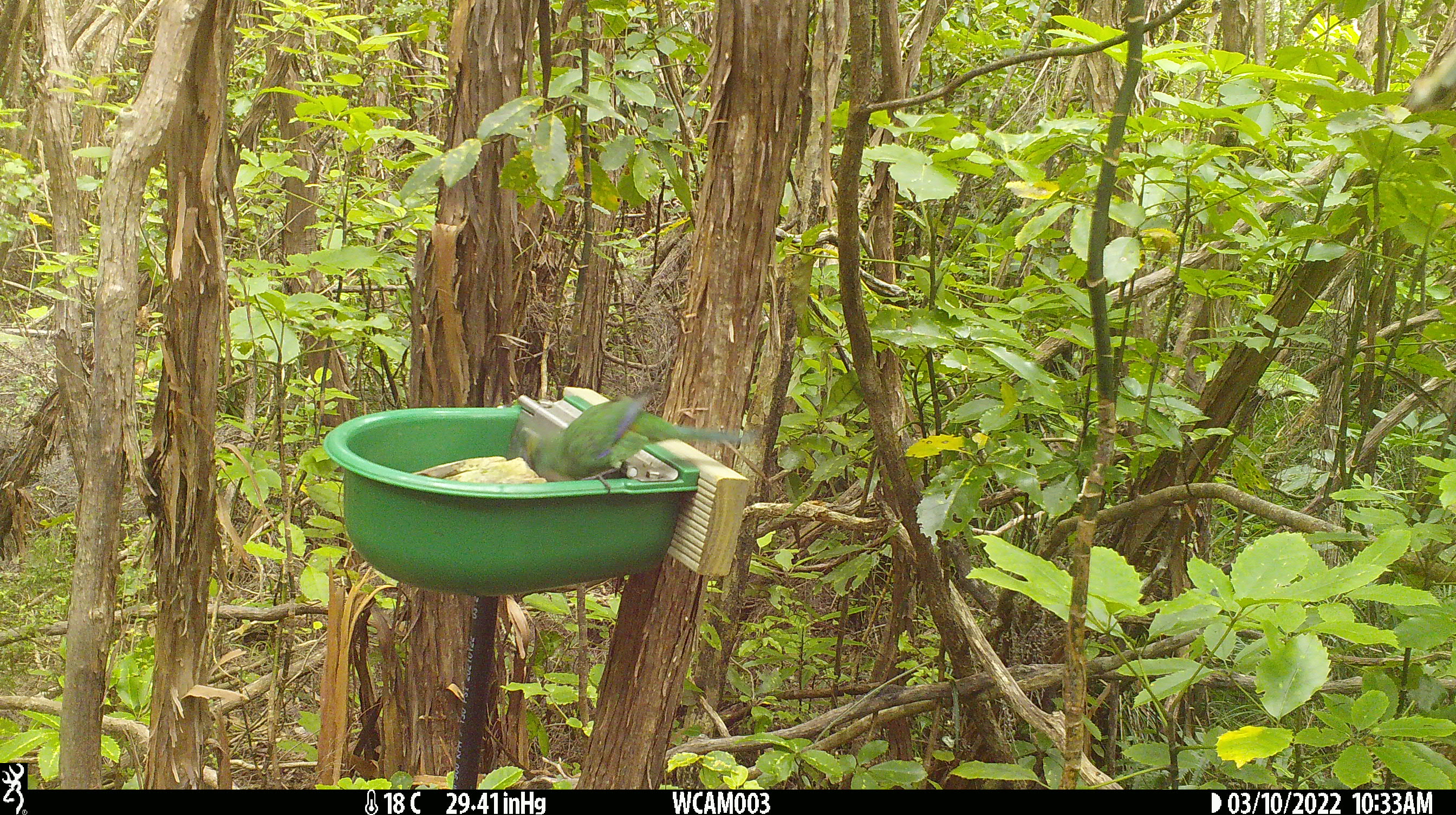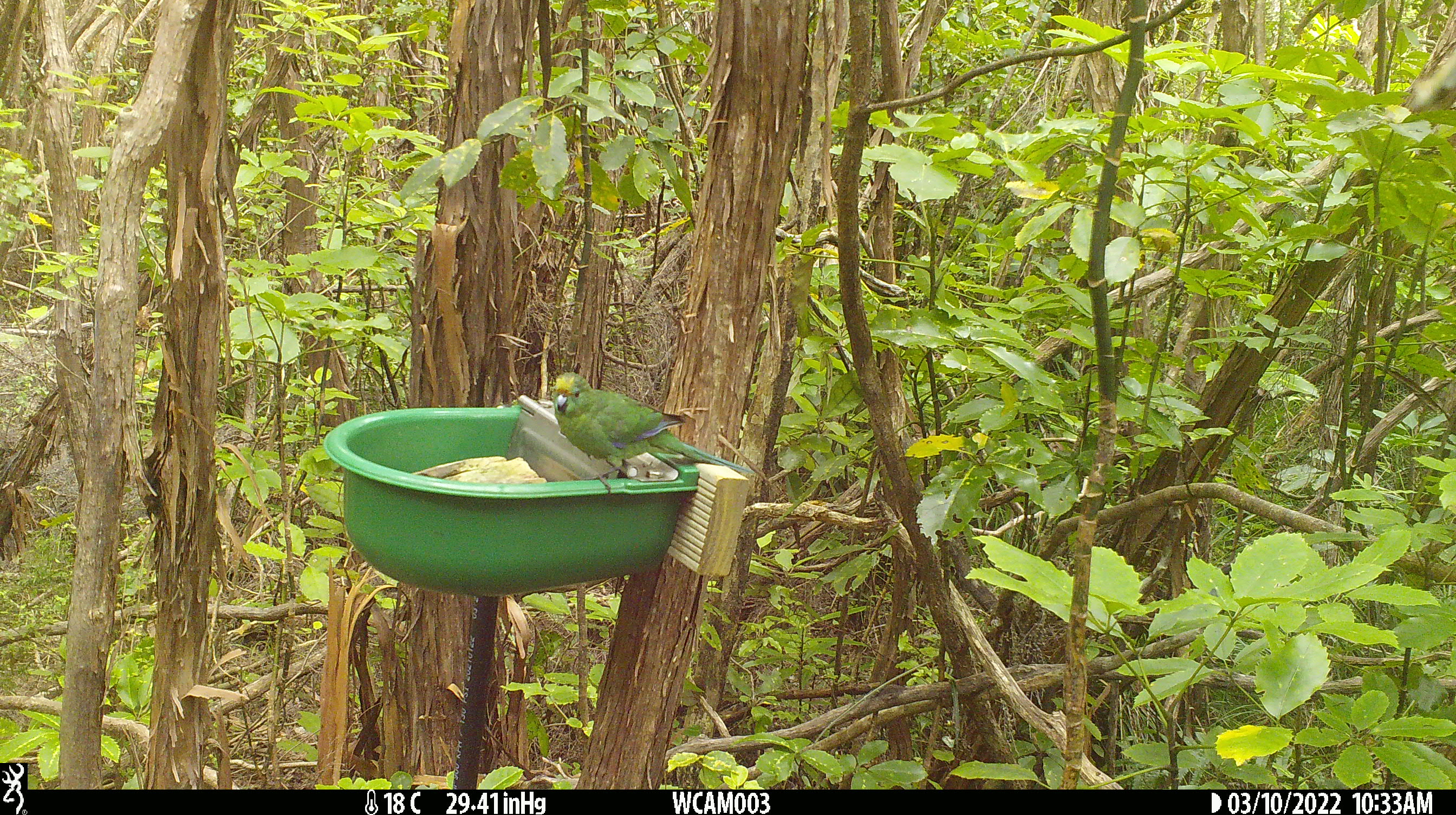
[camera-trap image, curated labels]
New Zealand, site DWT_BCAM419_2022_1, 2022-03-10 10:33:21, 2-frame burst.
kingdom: Animalia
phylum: Chordata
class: Aves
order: Psittaciformes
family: Psittaculidae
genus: Cyanoramphus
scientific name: Cyanoramphus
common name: parakeet